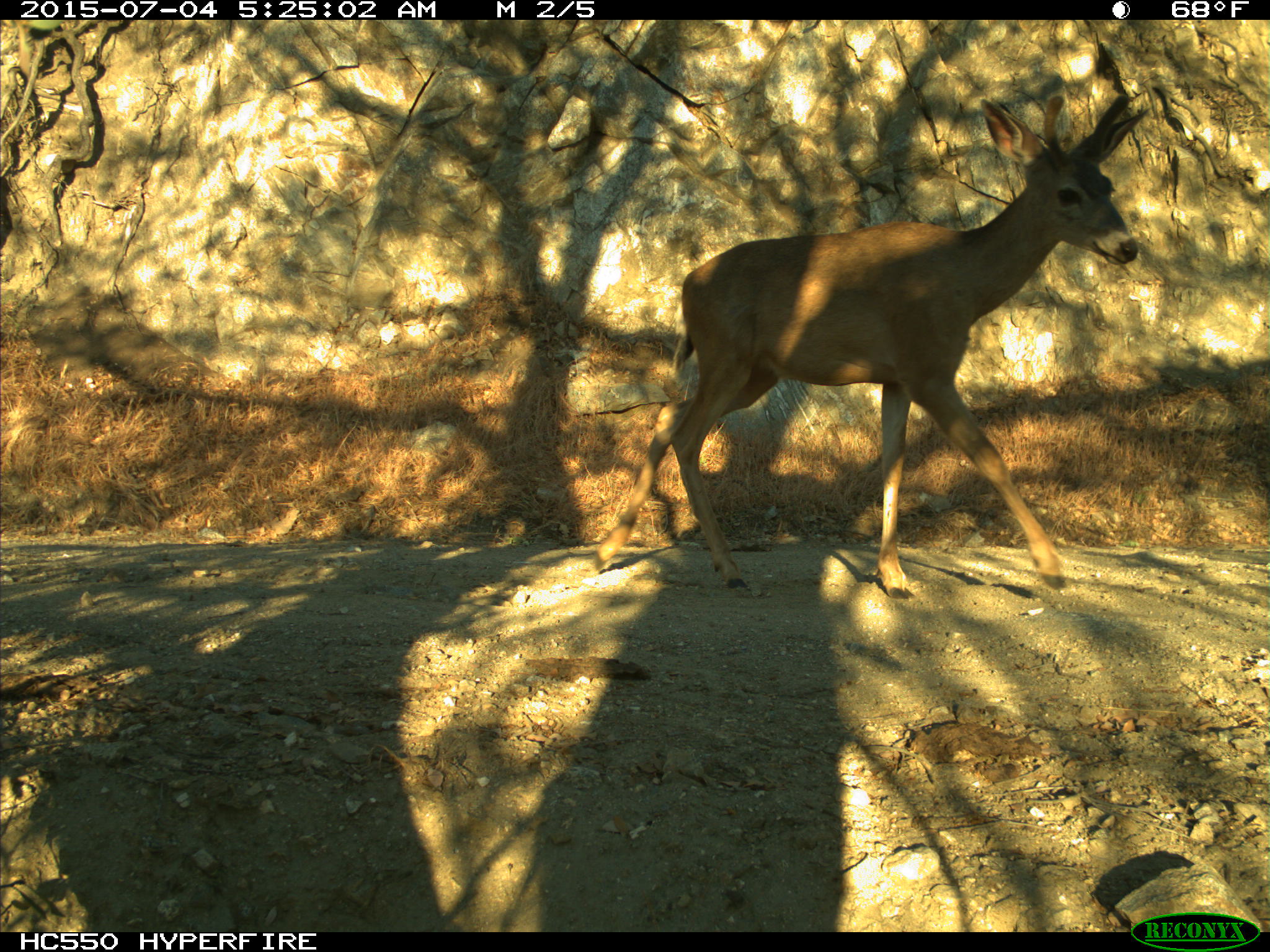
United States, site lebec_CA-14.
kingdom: Animalia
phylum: Chordata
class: Mammalia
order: Artiodactyla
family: Cervidae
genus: Odocoileus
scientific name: Odocoileus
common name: deer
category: unidentified deer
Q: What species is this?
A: Unidentified deer (deer) (Odocoileus).